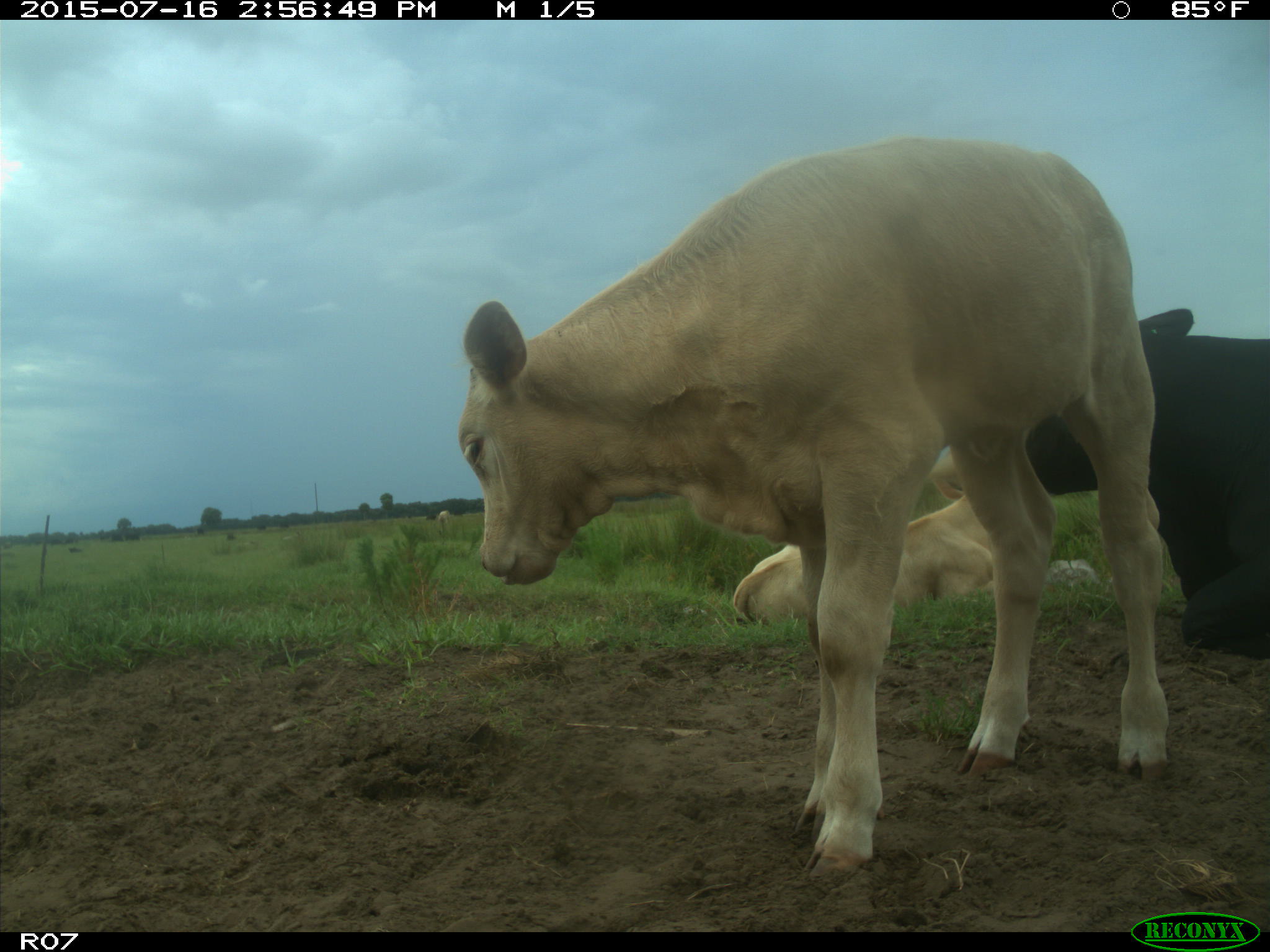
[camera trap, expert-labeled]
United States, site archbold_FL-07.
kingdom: Animalia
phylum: Chordata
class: Mammalia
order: Artiodactyla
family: Bovidae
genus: Bos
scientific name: Bos taurus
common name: domestic cow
Bos taurus (domestic cow).